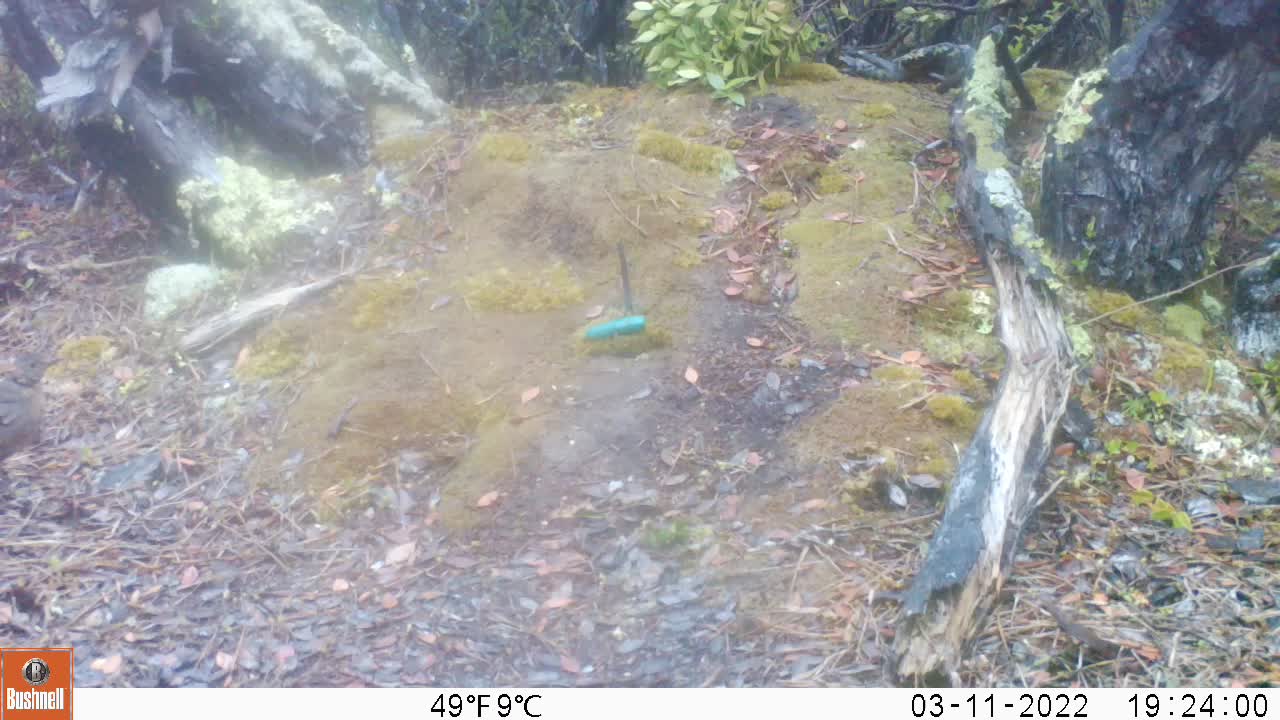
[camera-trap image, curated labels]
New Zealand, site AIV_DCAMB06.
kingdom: Animalia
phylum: Chordata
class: Aves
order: Passeriformes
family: Turdidae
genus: Turdus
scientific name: Turdus merula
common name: eurasian blackbird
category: blackbird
Blackbird (eurasian blackbird) (Turdus merula).